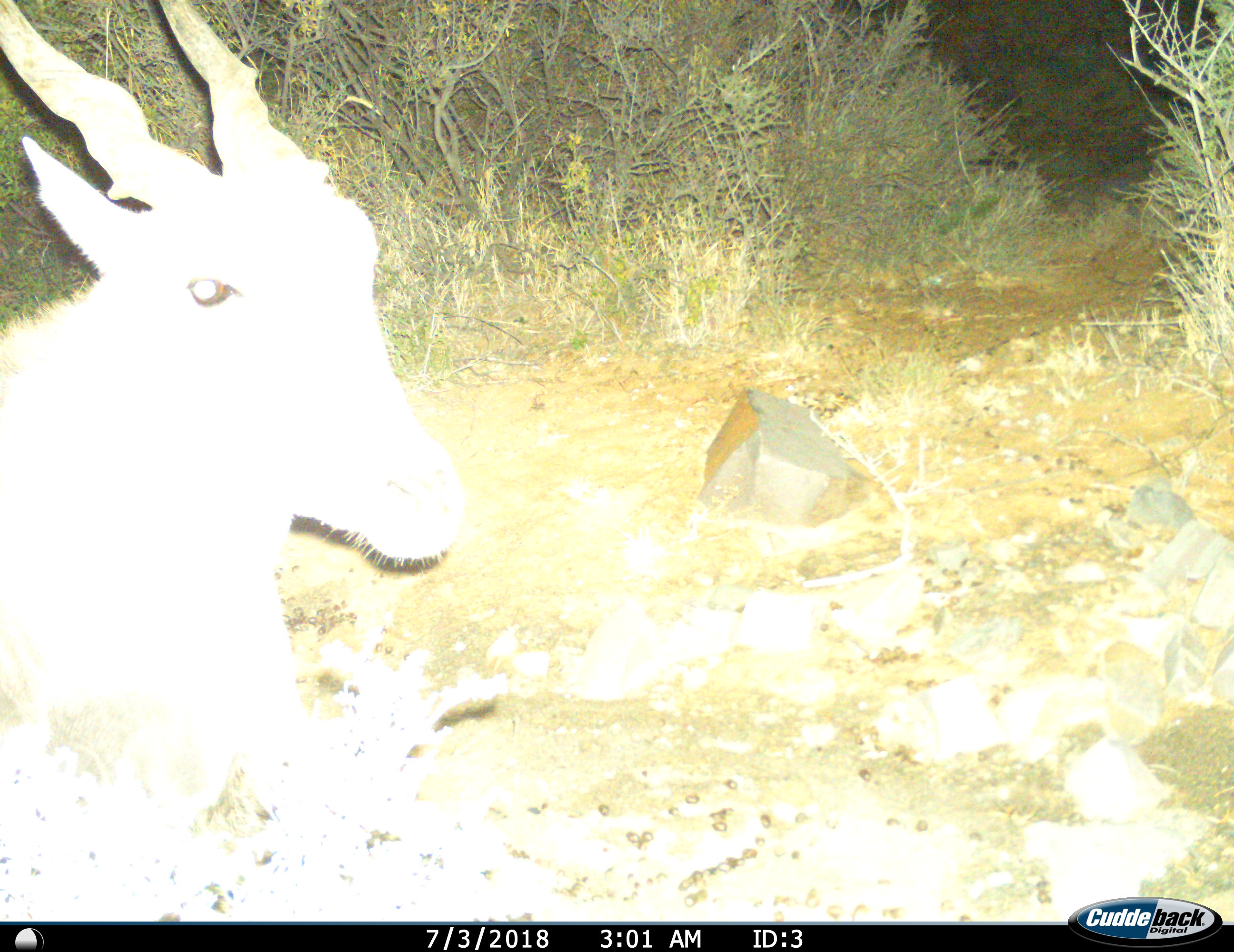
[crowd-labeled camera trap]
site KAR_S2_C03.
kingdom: Animalia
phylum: Chordata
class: Mammalia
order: Artiodactyla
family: Bovidae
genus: Tragelaphus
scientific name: Tragelaphus oryx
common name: eland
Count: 1.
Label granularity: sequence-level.